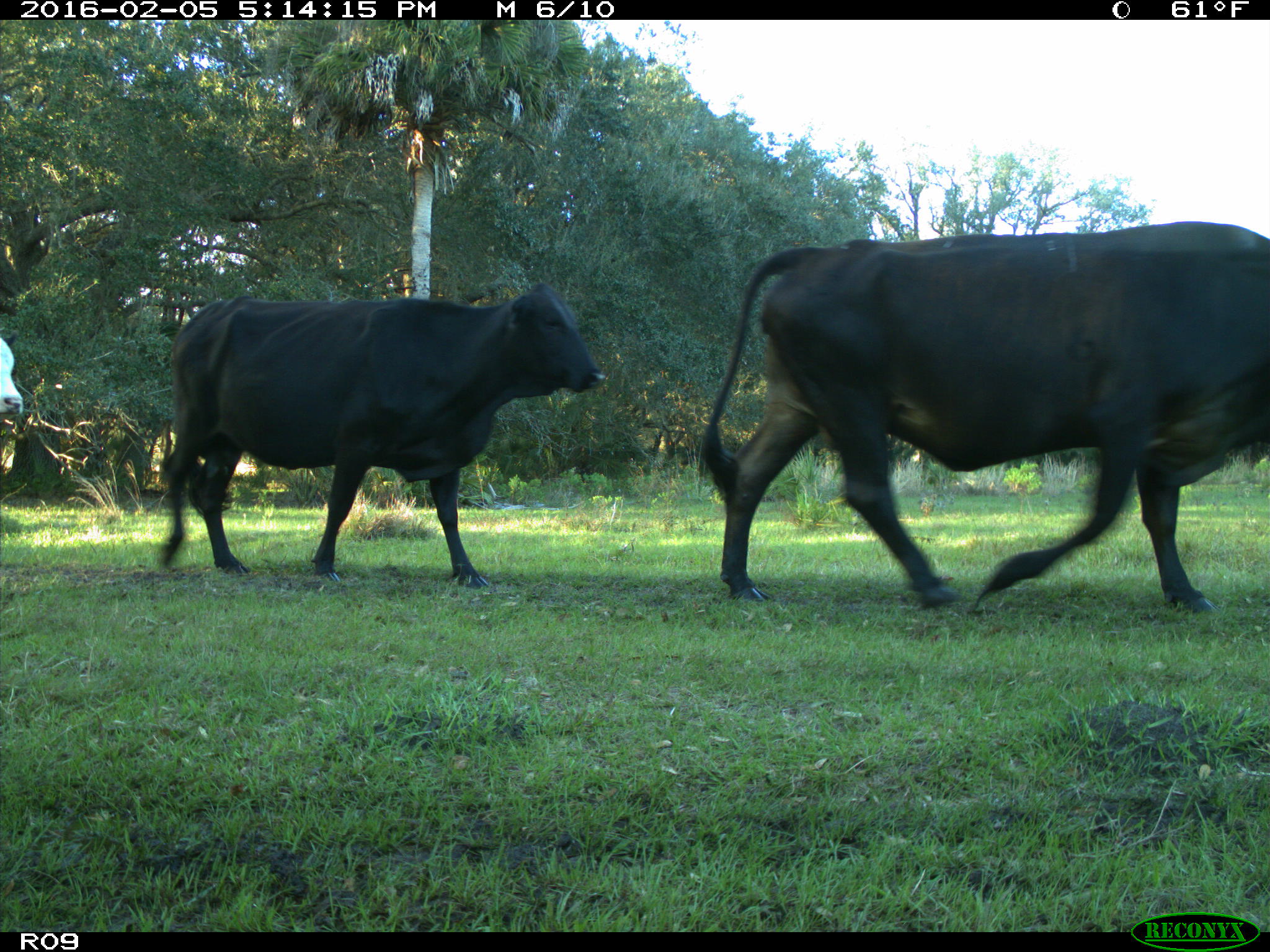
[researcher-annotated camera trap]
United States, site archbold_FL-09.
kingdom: Animalia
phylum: Chordata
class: Mammalia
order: Artiodactyla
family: Bovidae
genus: Bos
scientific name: Bos taurus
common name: domestic cow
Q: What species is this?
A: Bos taurus (domestic cow).